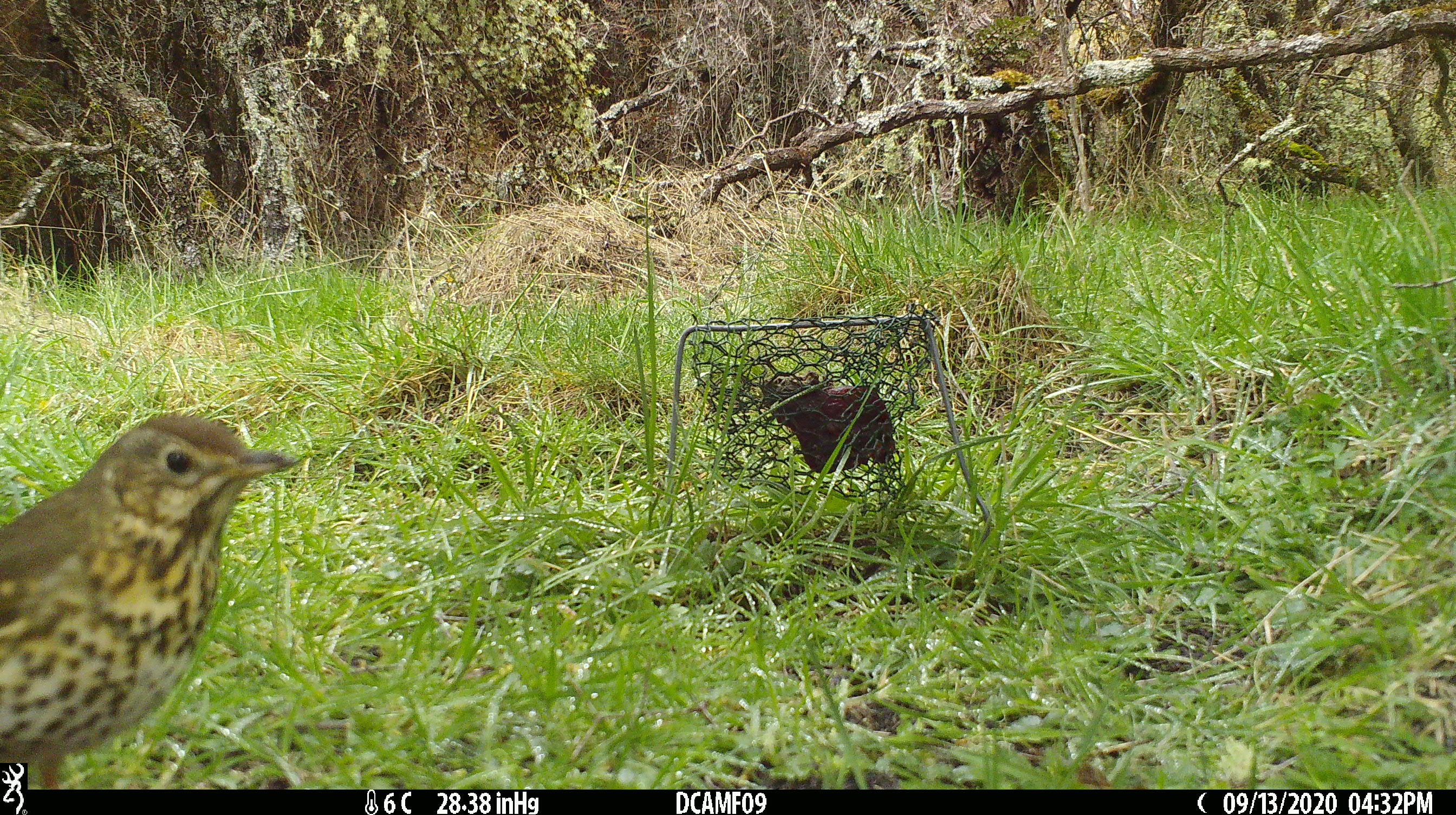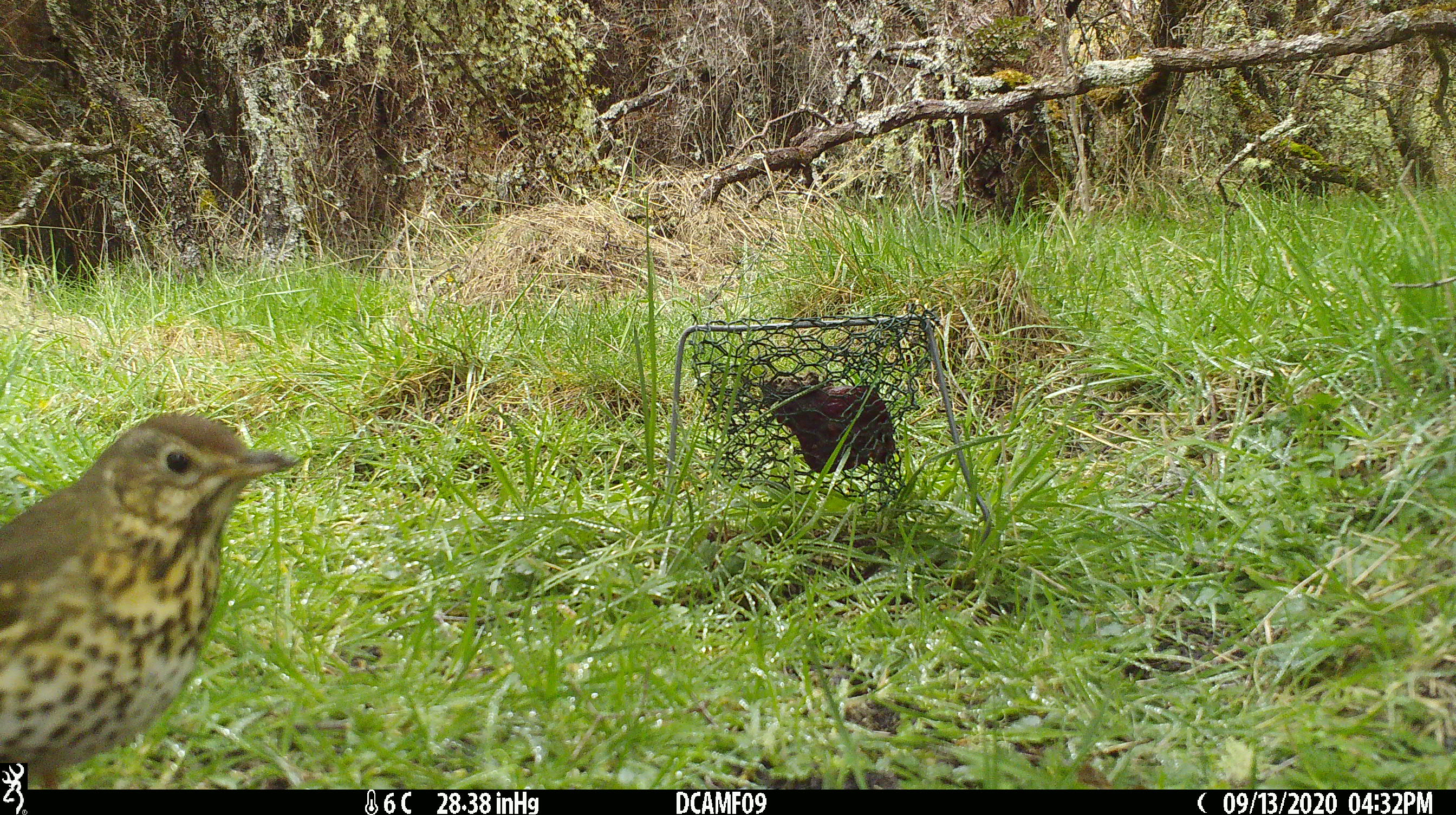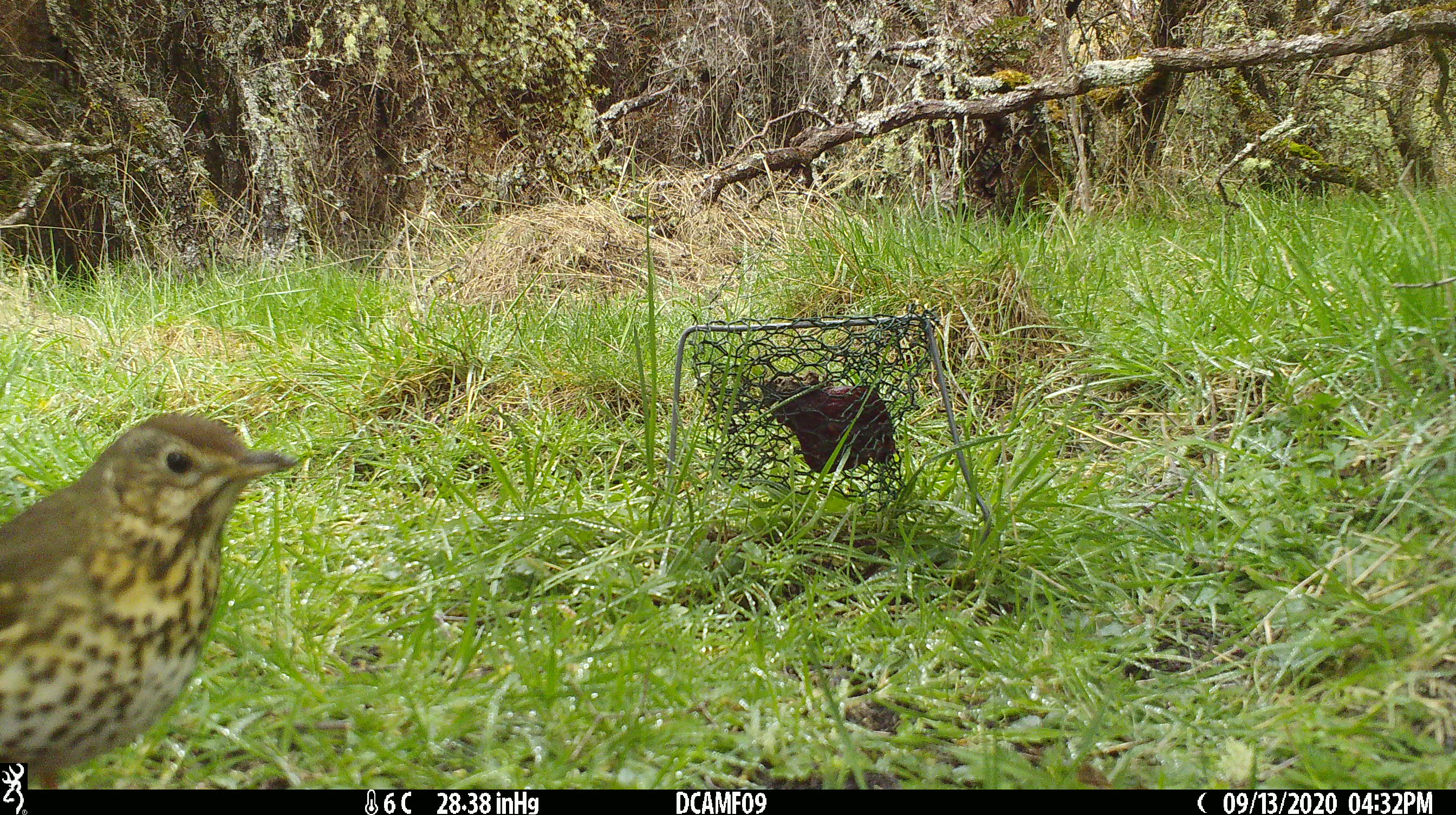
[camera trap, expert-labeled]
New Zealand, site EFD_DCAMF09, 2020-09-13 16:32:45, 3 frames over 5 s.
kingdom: Animalia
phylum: Chordata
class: Aves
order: Passeriformes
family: Turdidae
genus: Turdus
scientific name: Turdus philomelos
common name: song thrush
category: thrush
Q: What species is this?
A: Thrush (song thrush) (Turdus philomelos).